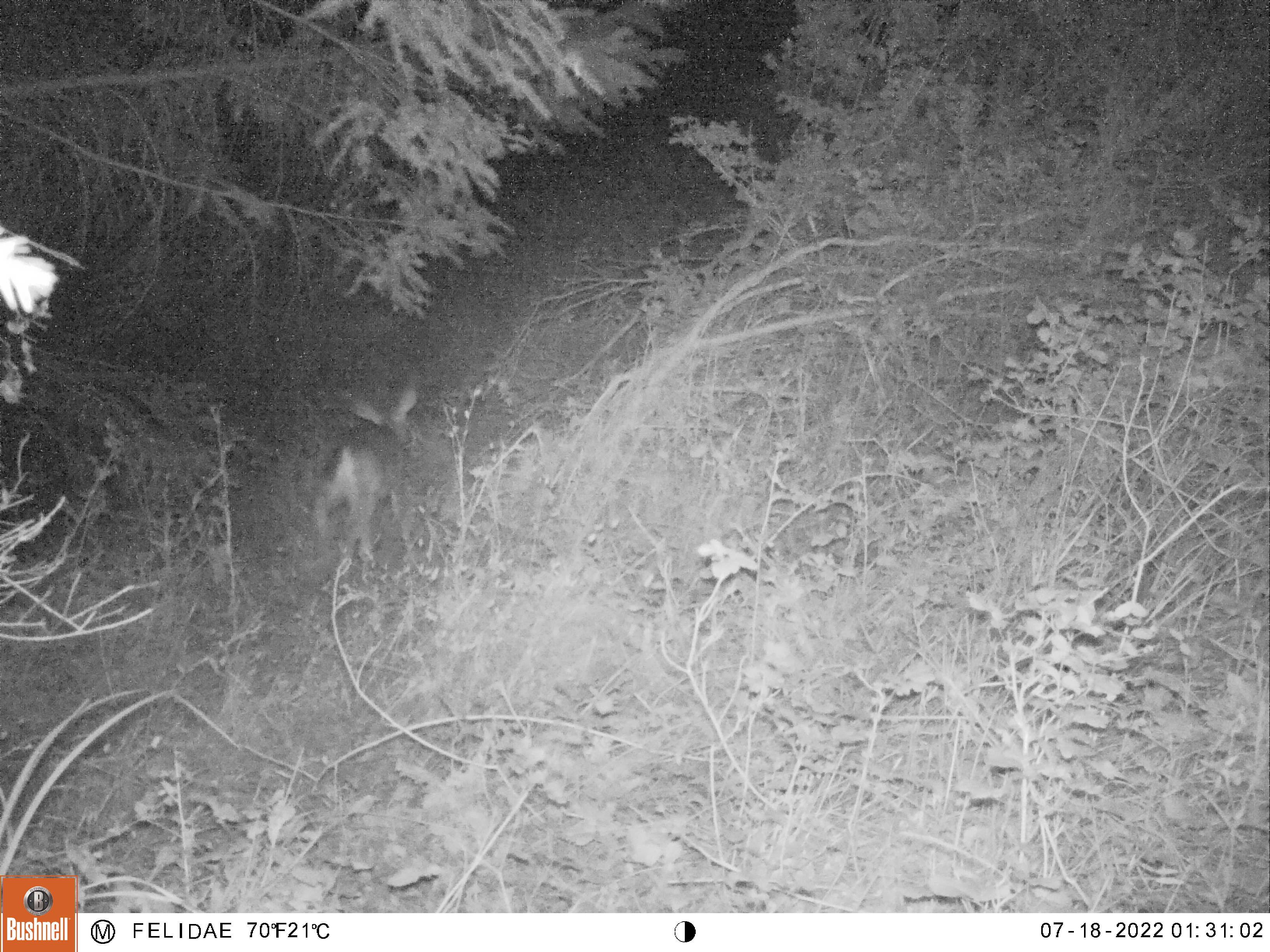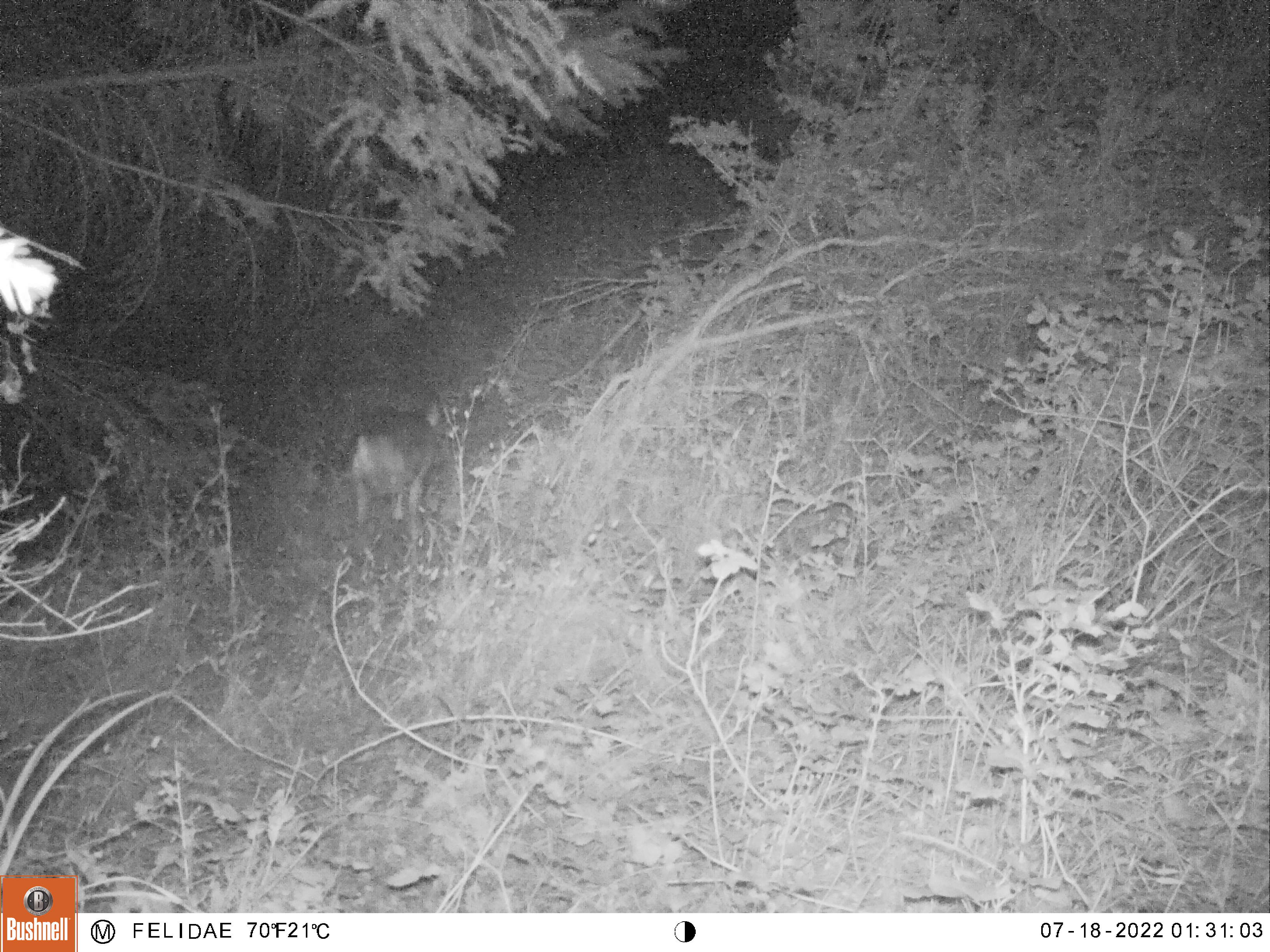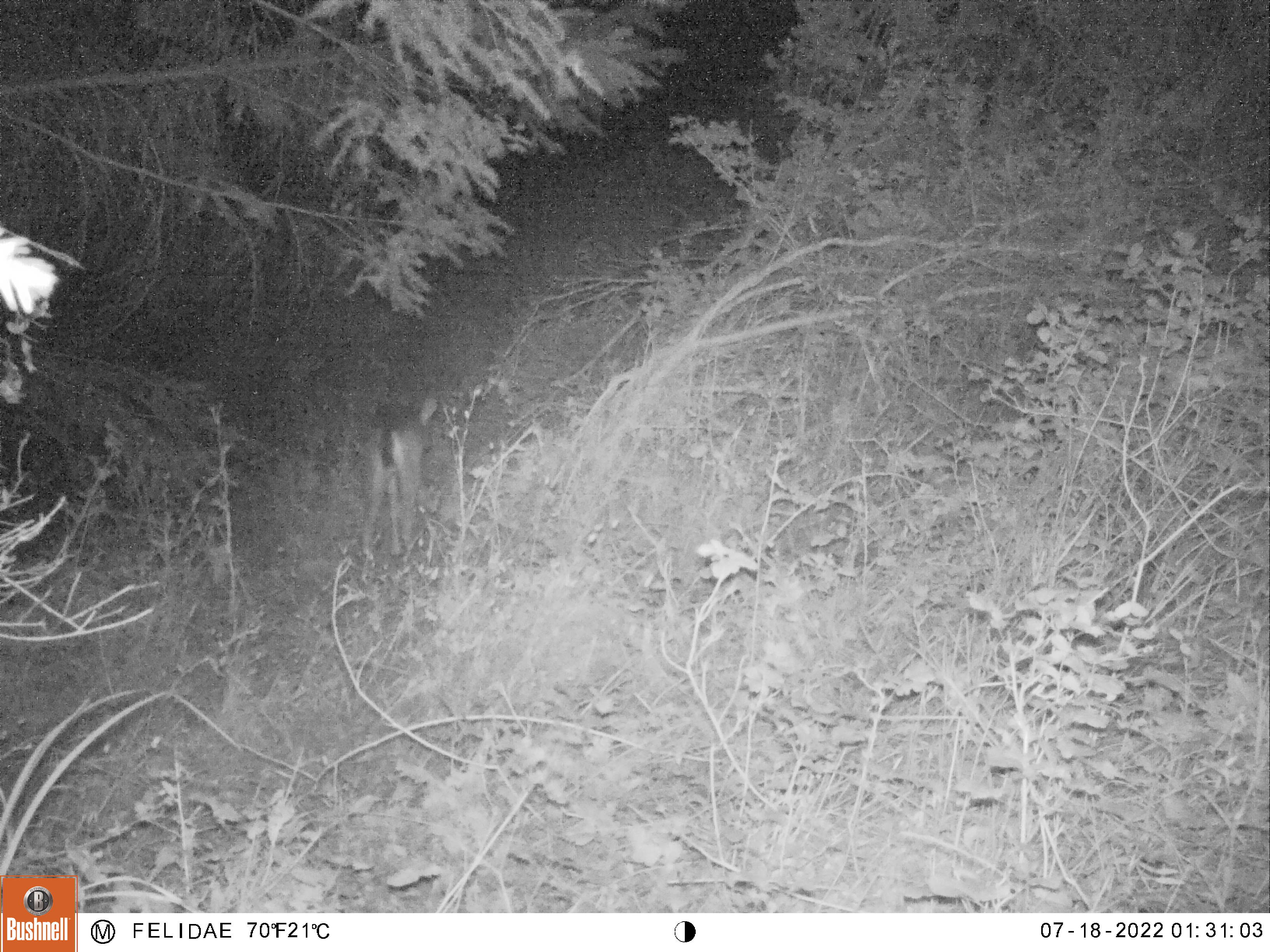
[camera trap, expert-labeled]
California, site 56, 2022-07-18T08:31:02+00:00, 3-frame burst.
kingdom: Animalia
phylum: Chordata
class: Mammalia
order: Artiodactyla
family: Cervidae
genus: Odocoileus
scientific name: Odocoileus hemionus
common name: mule deer